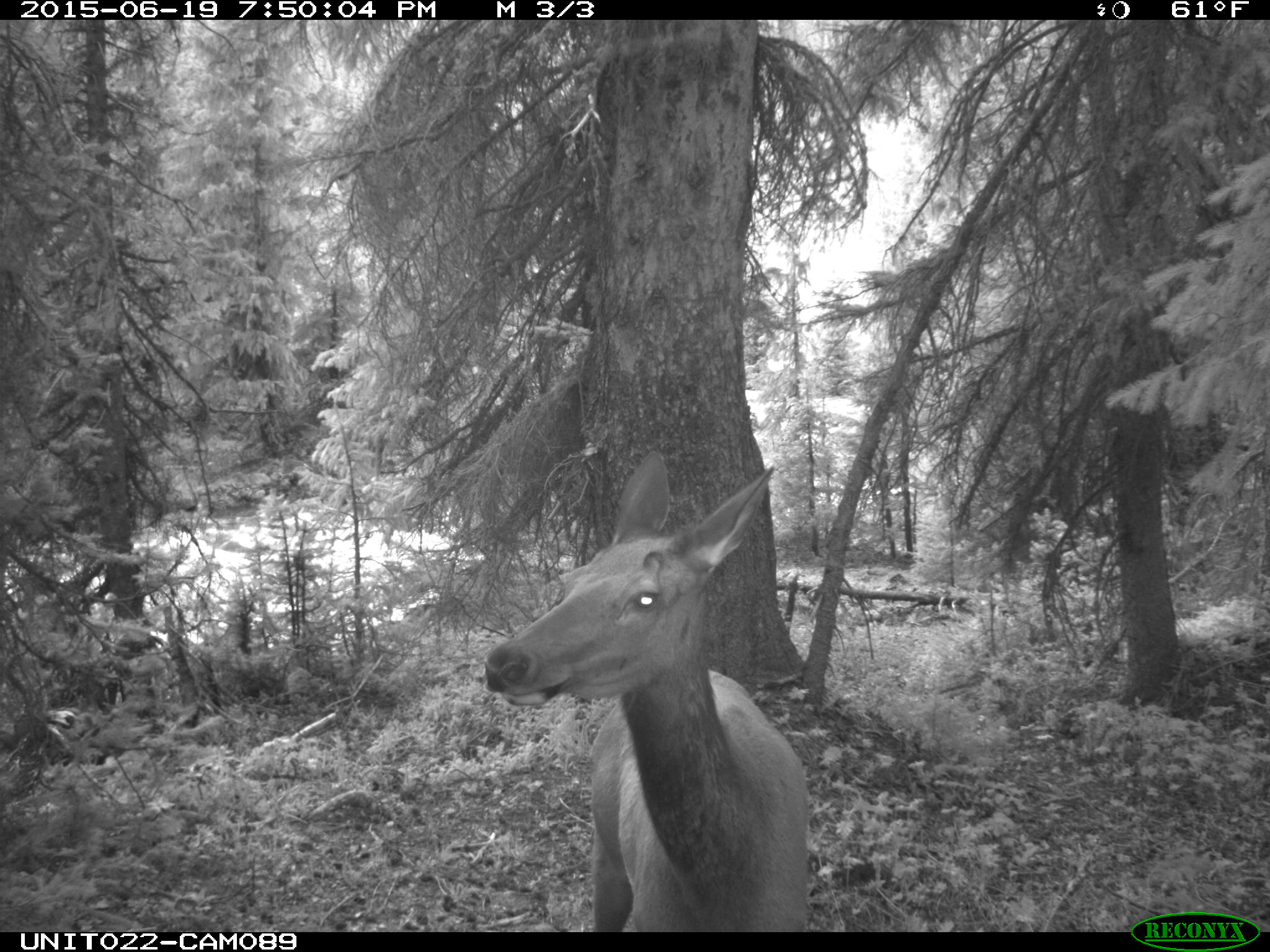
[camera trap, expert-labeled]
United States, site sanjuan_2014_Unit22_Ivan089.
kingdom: Animalia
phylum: Chordata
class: Mammalia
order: Artiodactyla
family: Cervidae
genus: Cervus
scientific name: Cervus elaphus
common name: red deer